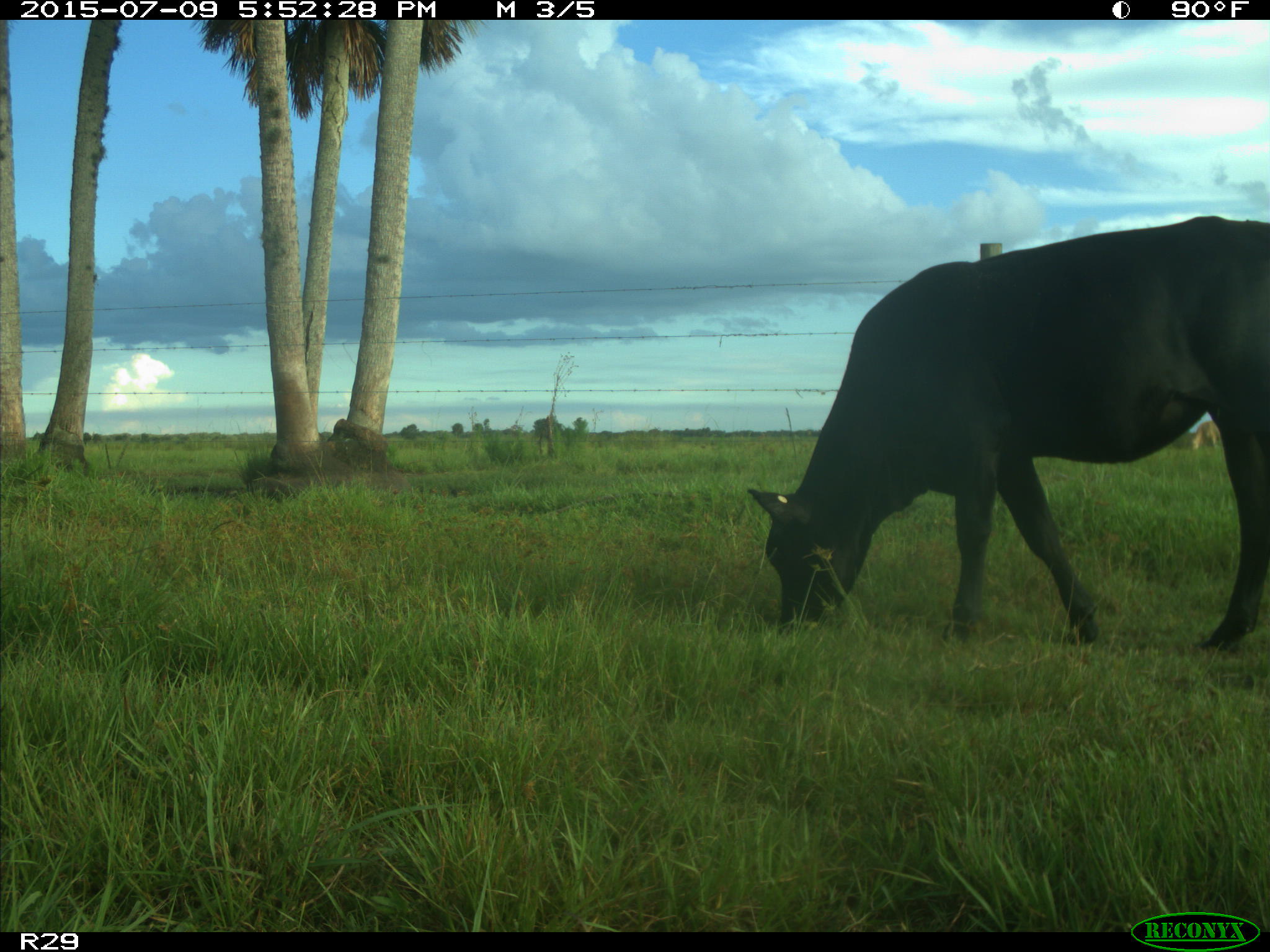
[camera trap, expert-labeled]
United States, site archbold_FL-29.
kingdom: Animalia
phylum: Chordata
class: Mammalia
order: Artiodactyla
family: Bovidae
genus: Bos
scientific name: Bos taurus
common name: domestic cow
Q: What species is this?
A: Bos taurus (domestic cow).